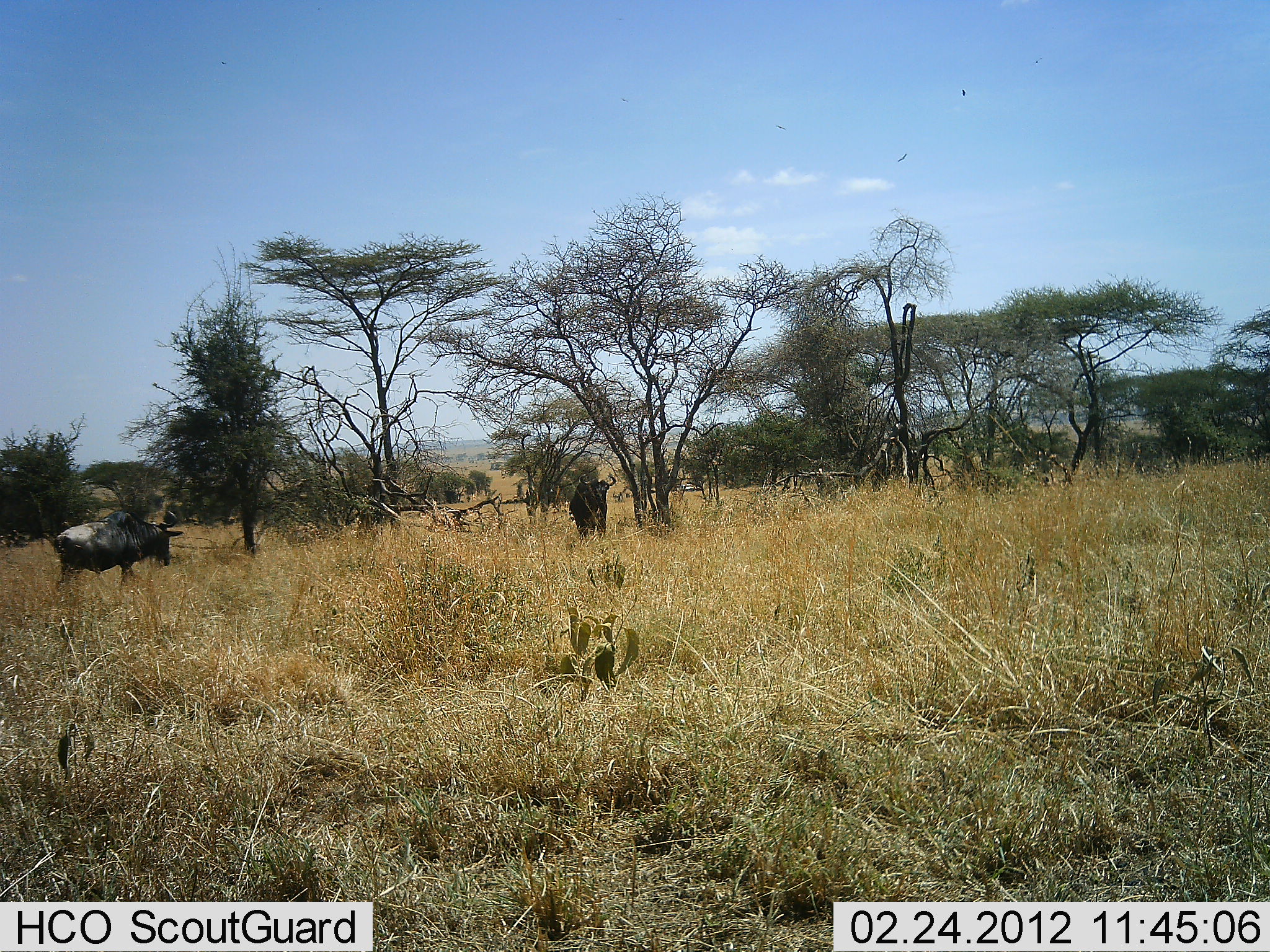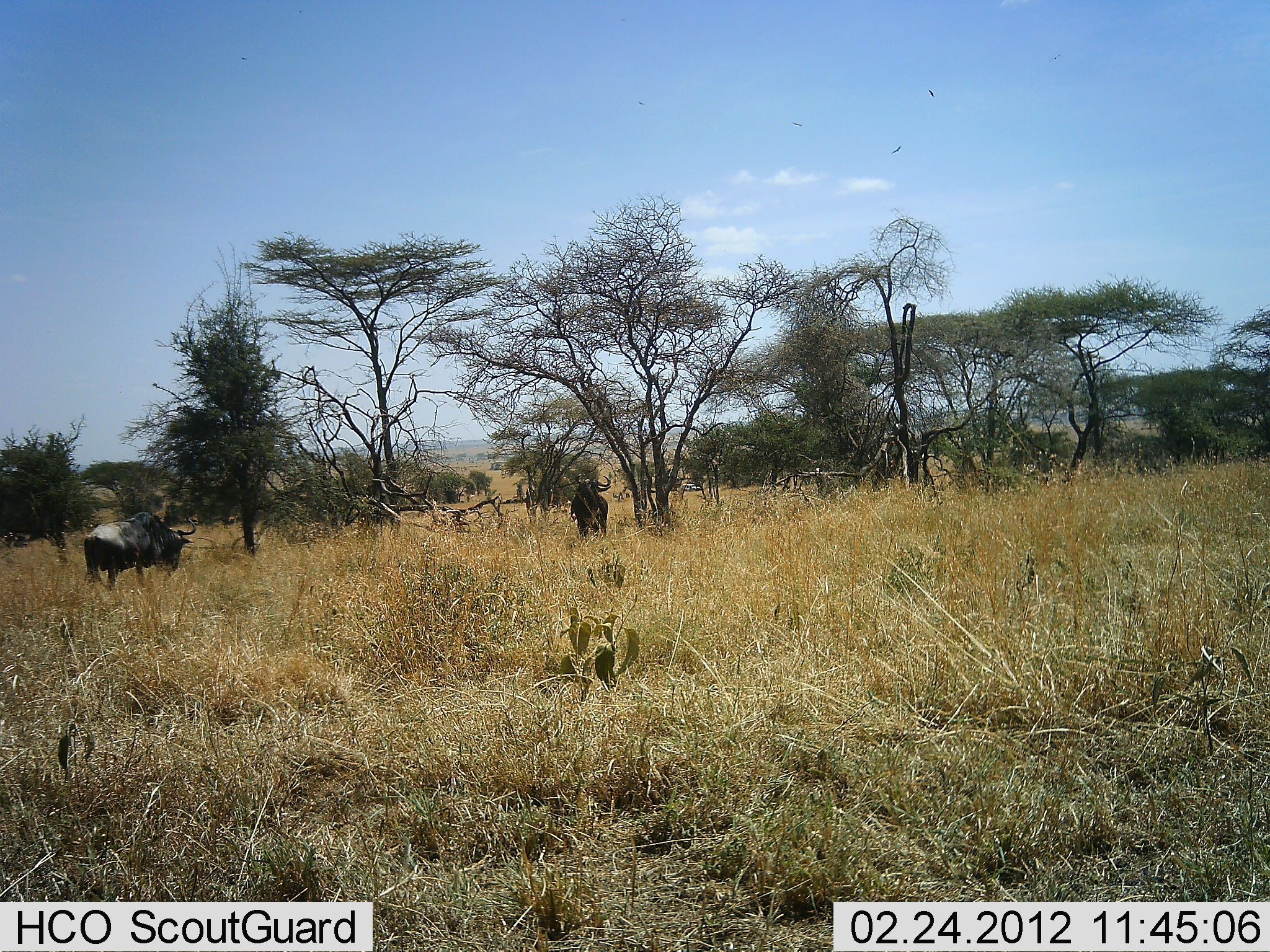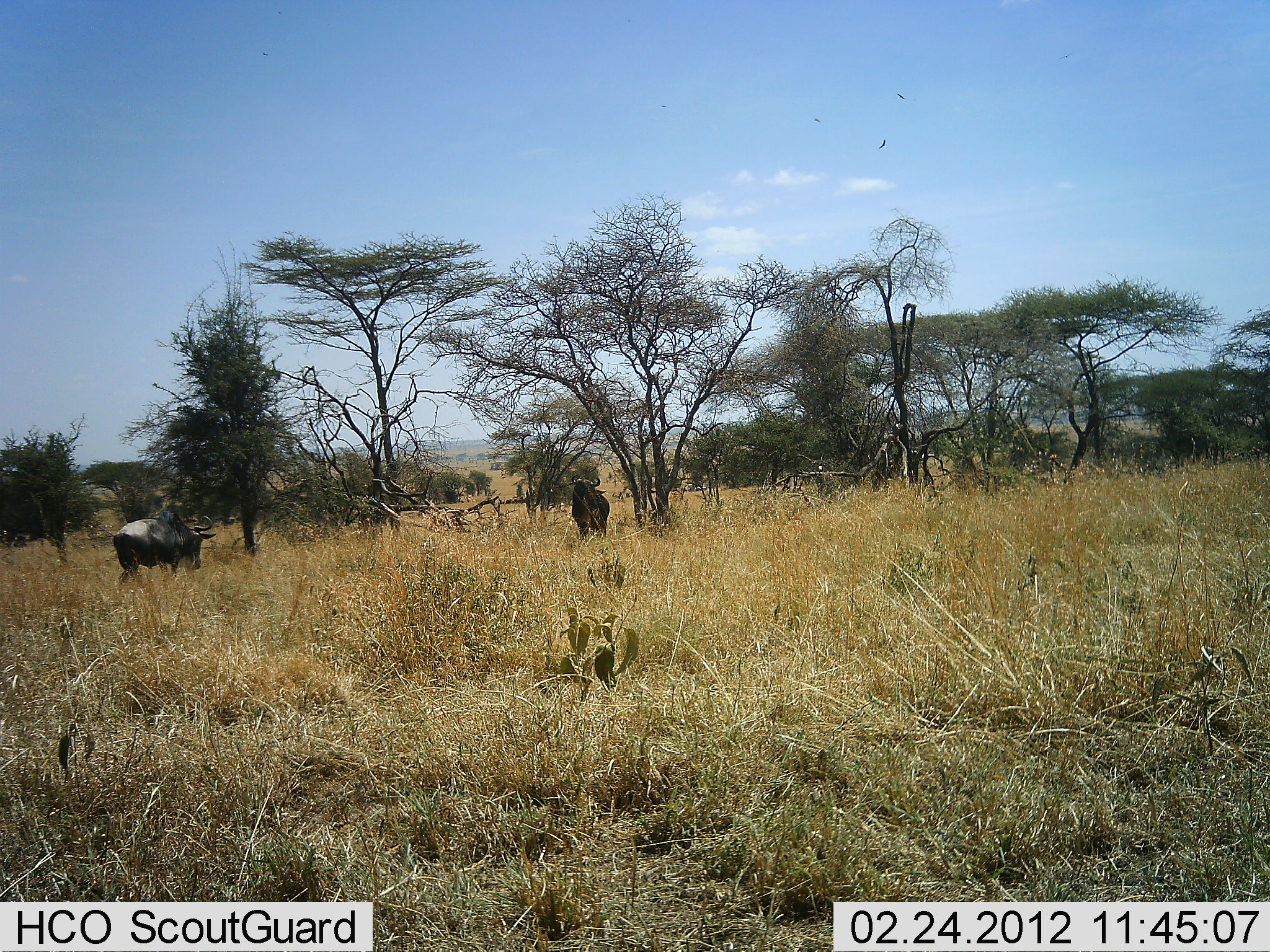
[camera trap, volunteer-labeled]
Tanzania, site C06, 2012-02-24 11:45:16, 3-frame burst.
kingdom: Animalia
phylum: Chordata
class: Mammalia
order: Artiodactyla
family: Bovidae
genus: Connochaetes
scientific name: Connochaetes taurinus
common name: blue wildebeest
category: wildebeest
Wildebeest (blue wildebeest) (Connochaetes taurinus), count 2. Behavior (volunteer vote fractions): standing 57%, resting 0%, moving 86%, interacting 0%. Young present (vote fraction): 0%. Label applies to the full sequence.